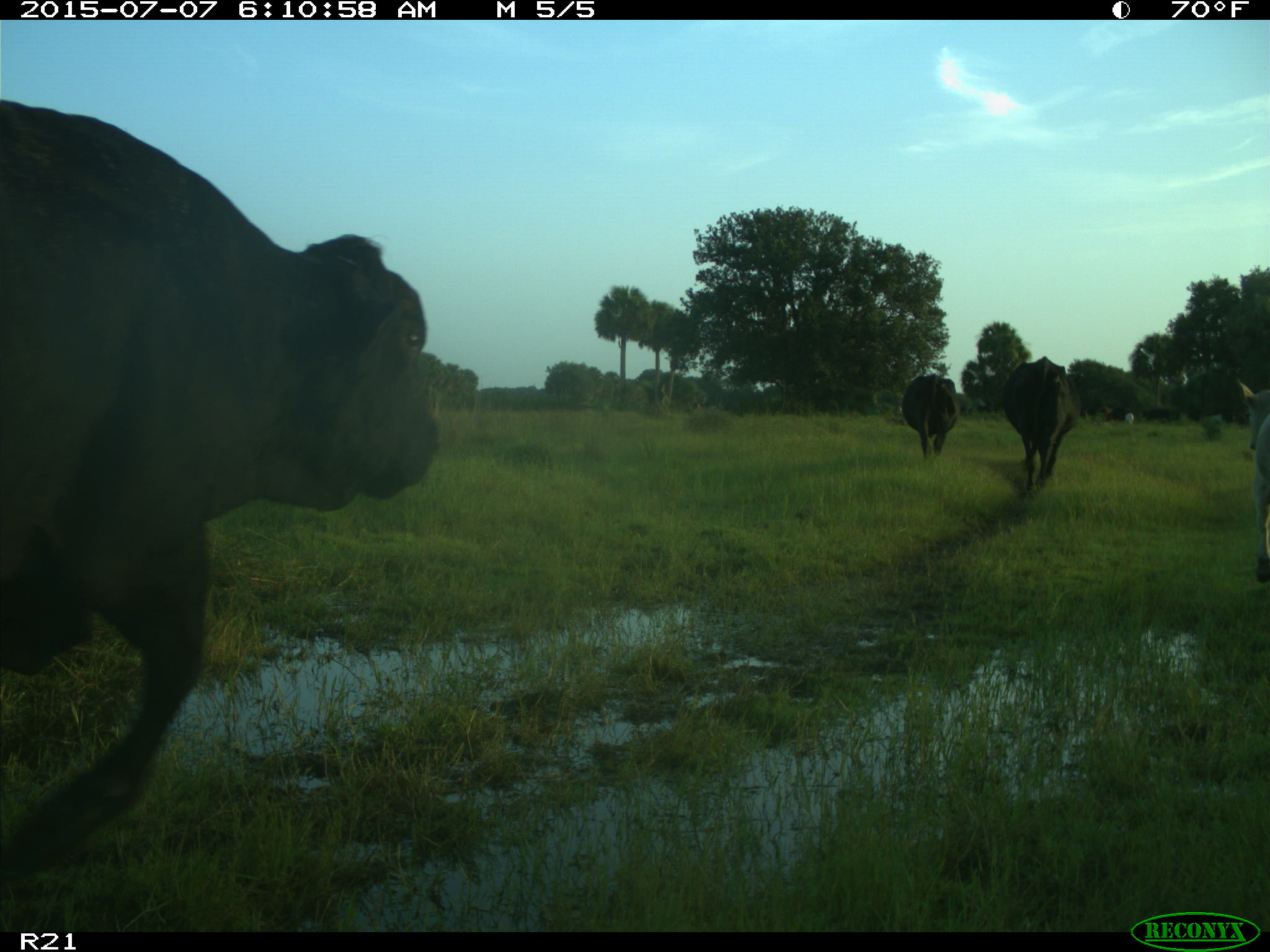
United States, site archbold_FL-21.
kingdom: Animalia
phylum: Chordata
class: Mammalia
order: Artiodactyla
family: Bovidae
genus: Bos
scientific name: Bos taurus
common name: domestic cow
Bos taurus (domestic cow).